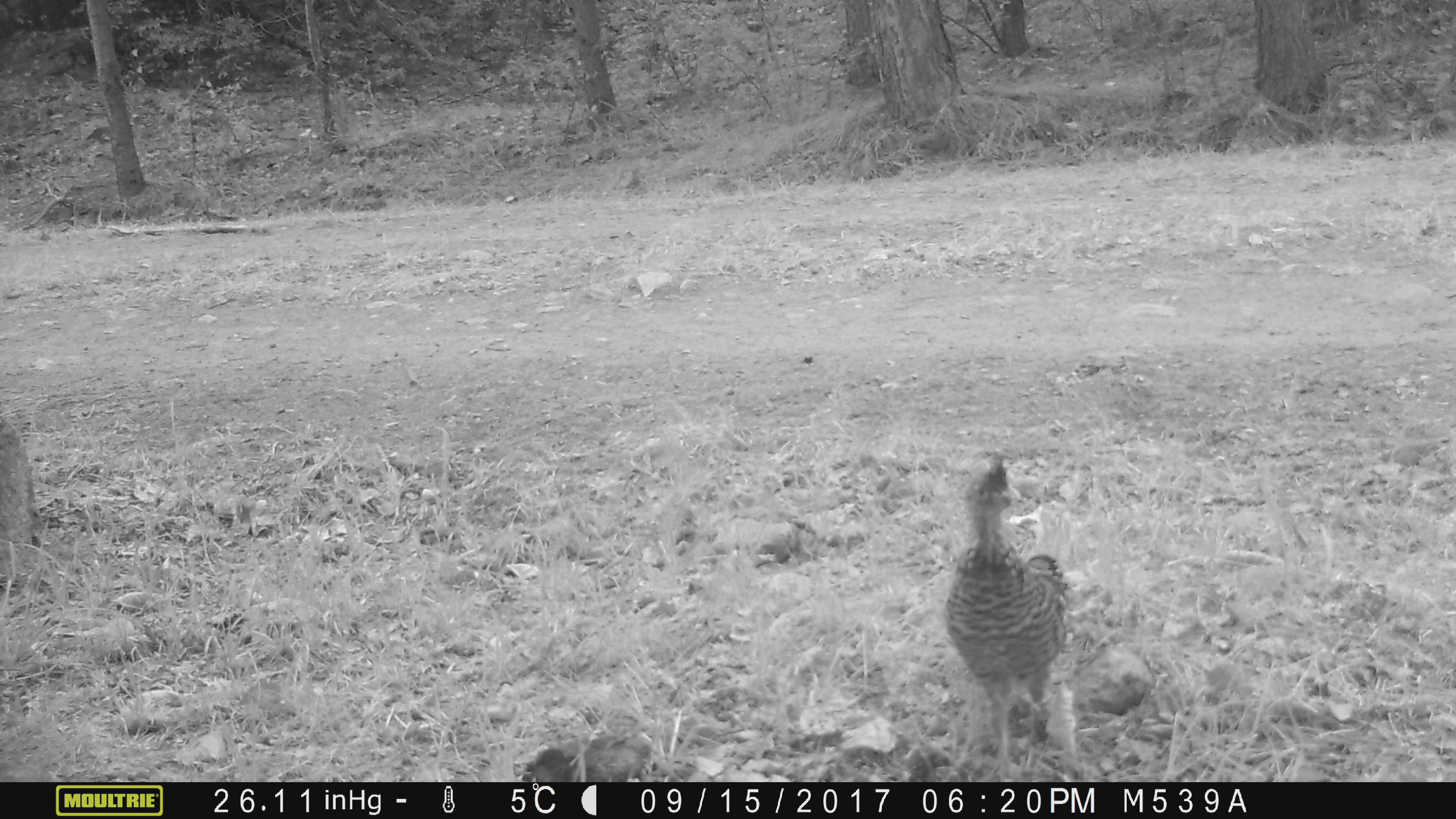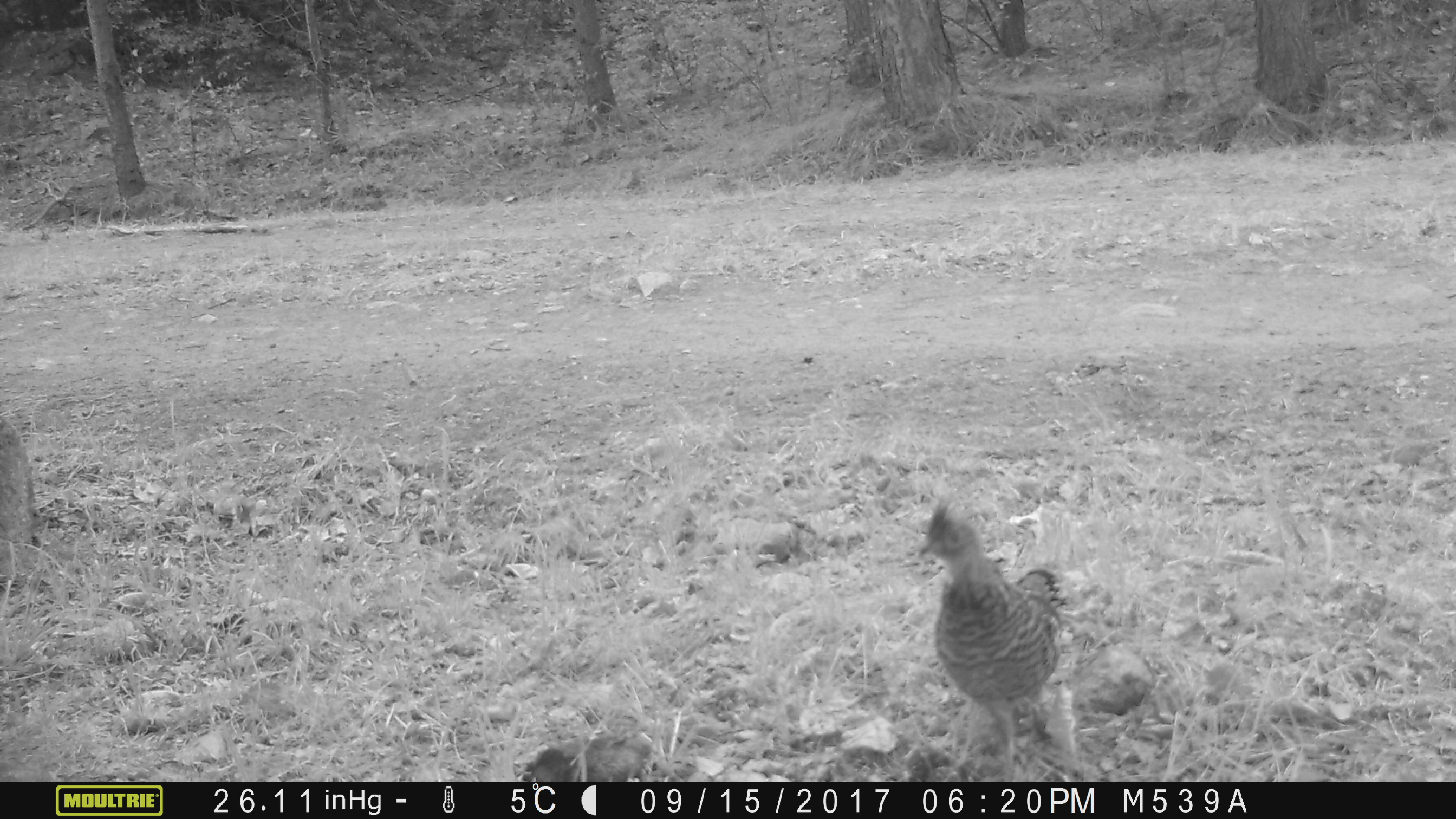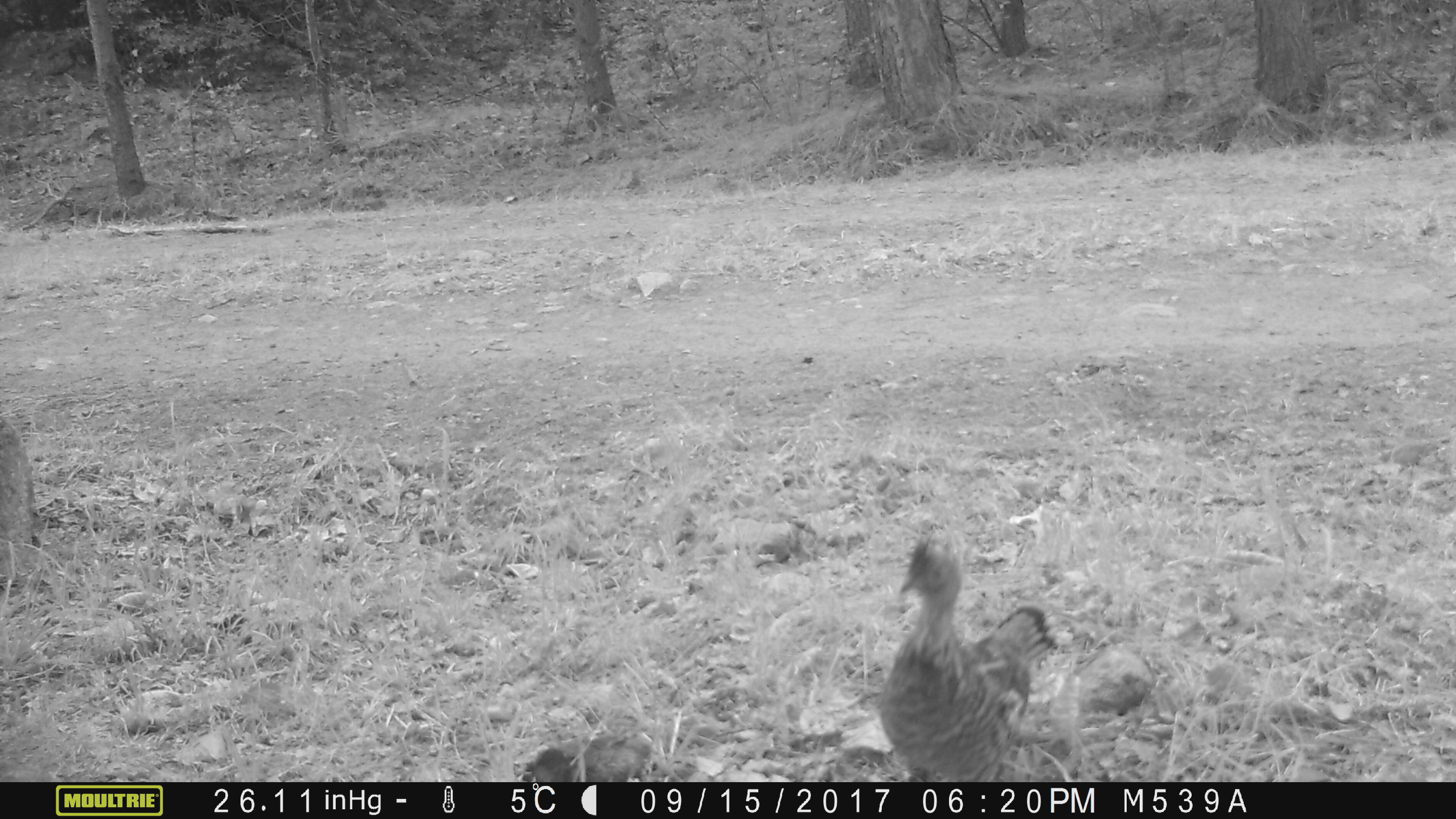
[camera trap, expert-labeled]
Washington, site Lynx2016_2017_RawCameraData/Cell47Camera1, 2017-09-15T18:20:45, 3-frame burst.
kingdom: Animalia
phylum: Chordata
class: Aves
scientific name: Aves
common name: birds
Aves (birds). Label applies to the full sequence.